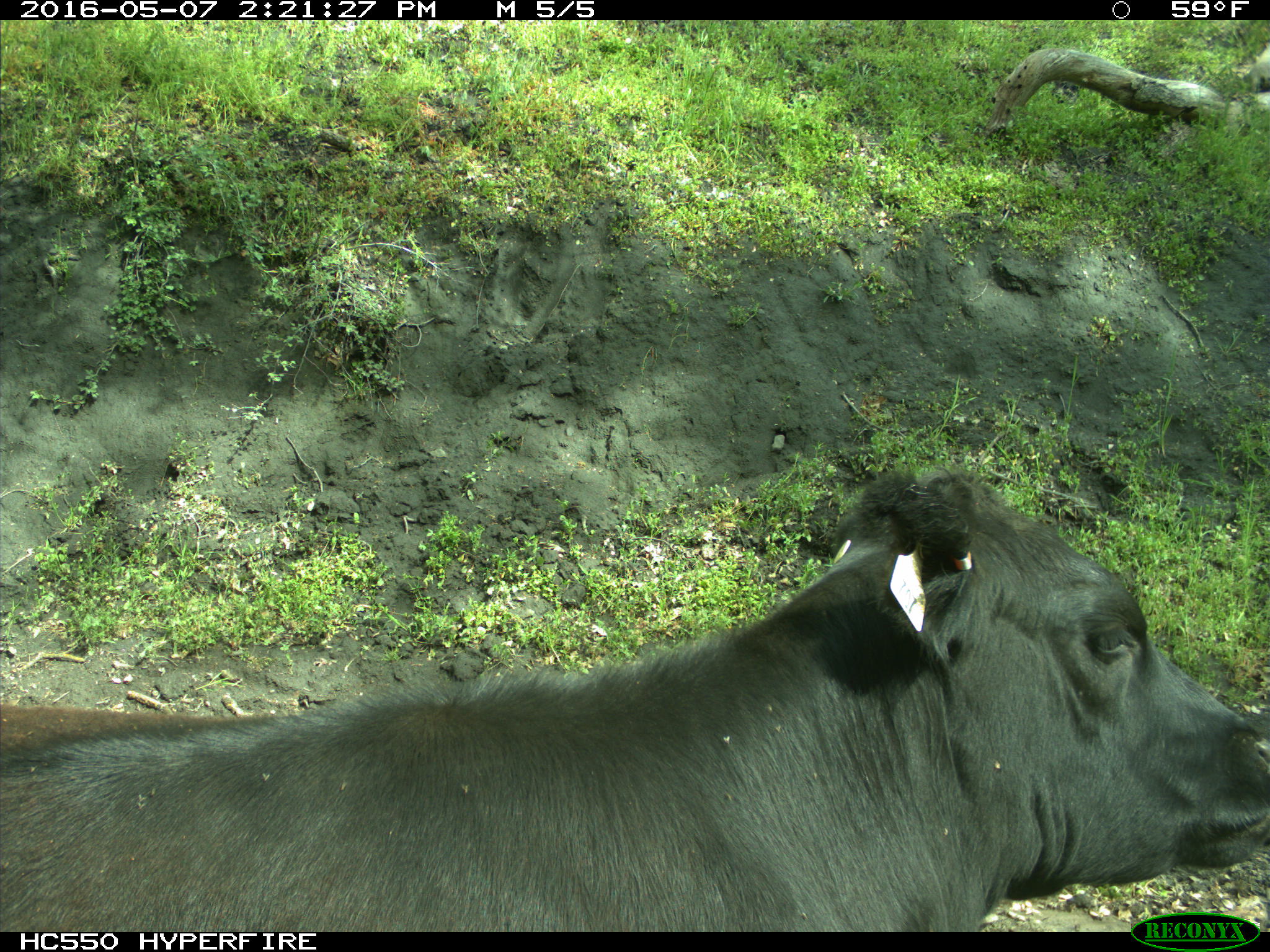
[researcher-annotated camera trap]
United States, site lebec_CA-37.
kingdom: Animalia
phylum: Chordata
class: Mammalia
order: Artiodactyla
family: Bovidae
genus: Bos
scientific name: Bos taurus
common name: domestic cow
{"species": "Bos taurus (domestic cow)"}